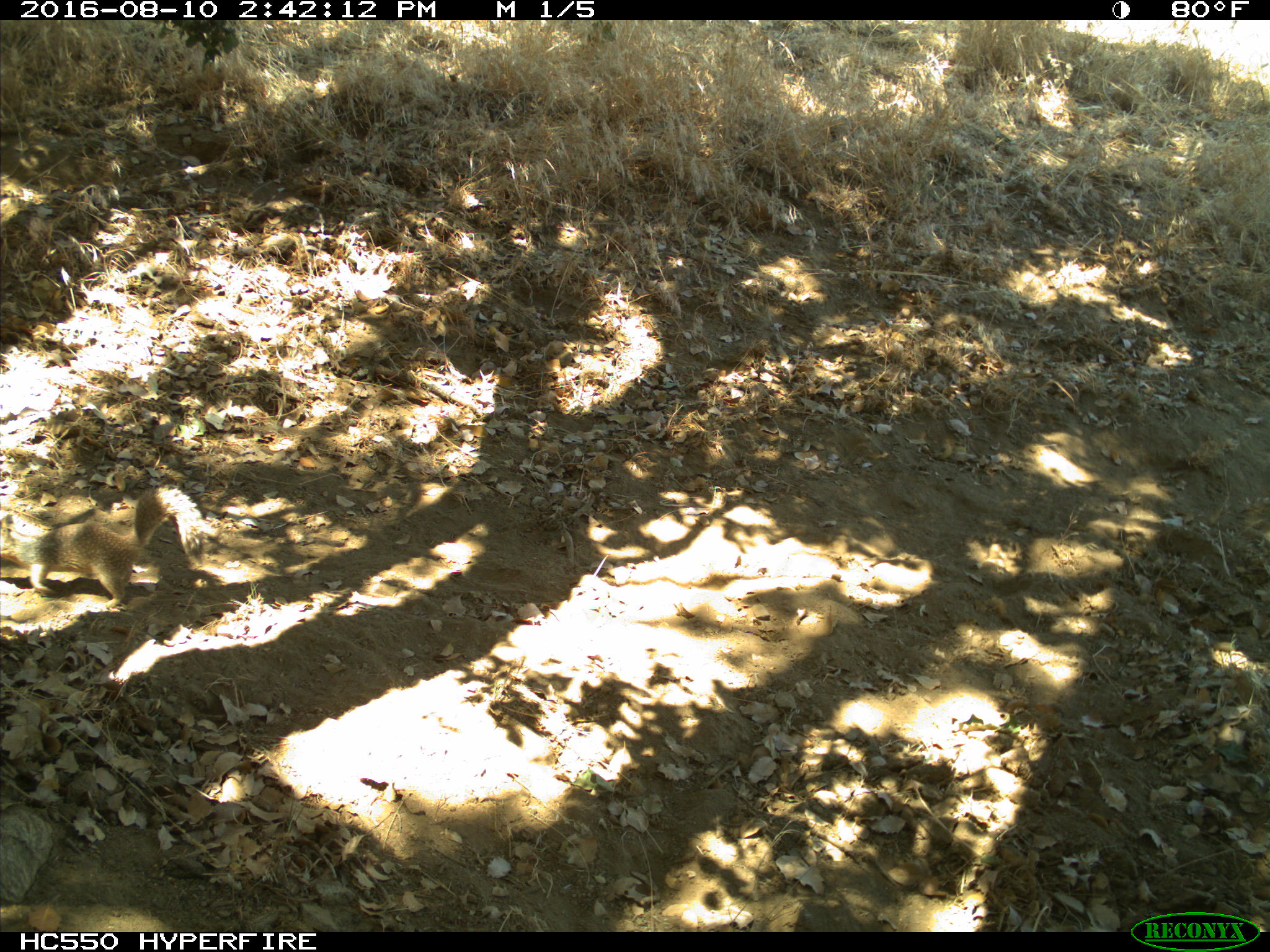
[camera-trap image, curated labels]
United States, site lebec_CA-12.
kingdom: Animalia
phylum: Chordata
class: Mammalia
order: Rodentia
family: Sciuridae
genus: Otospermophilus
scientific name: Otospermophilus beecheyi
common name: california ground squirrel